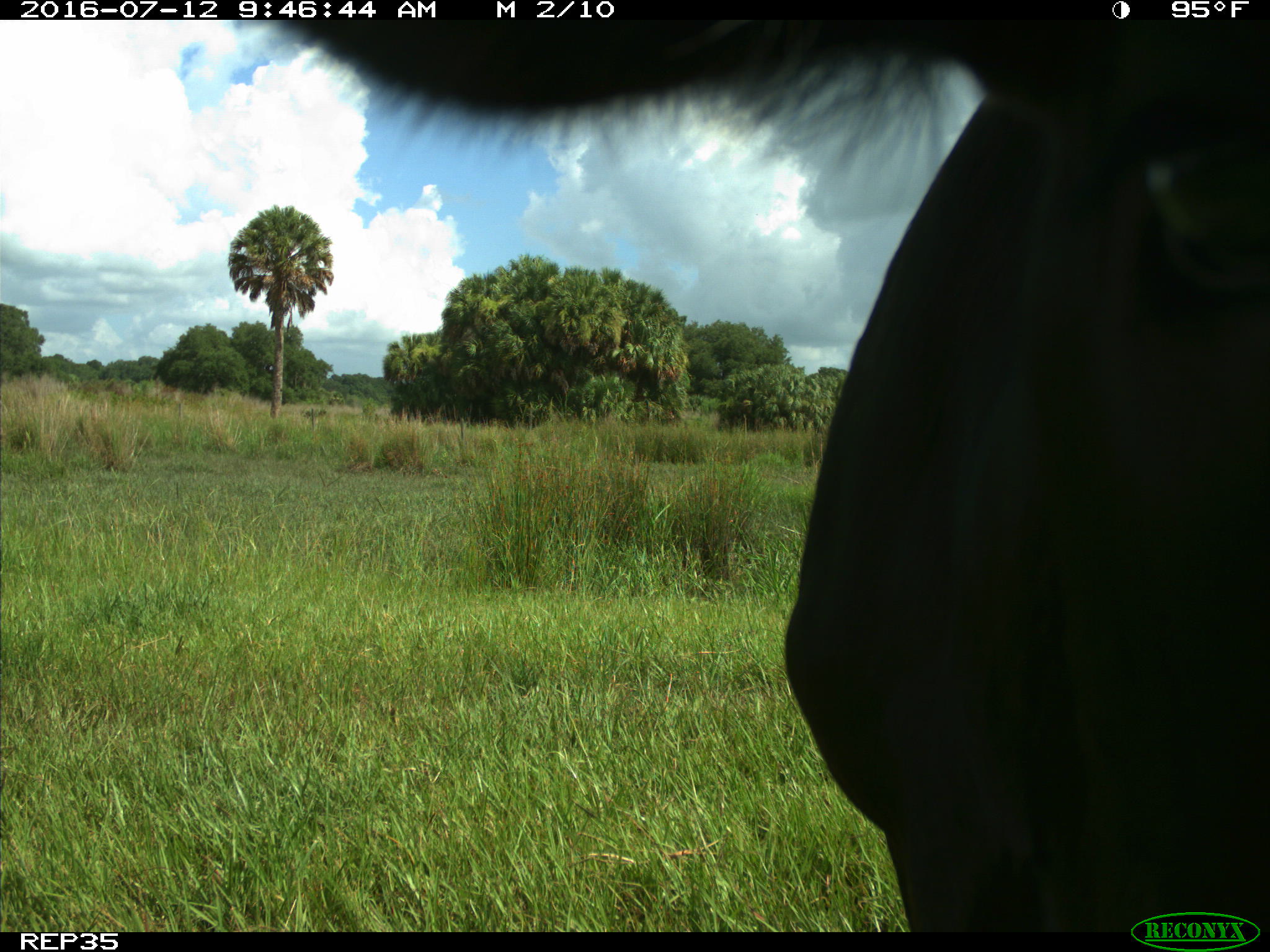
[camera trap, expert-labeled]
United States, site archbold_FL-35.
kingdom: Animalia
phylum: Chordata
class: Mammalia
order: Artiodactyla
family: Bovidae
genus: Bos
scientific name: Bos taurus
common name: domestic cow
Bos taurus (domestic cow).